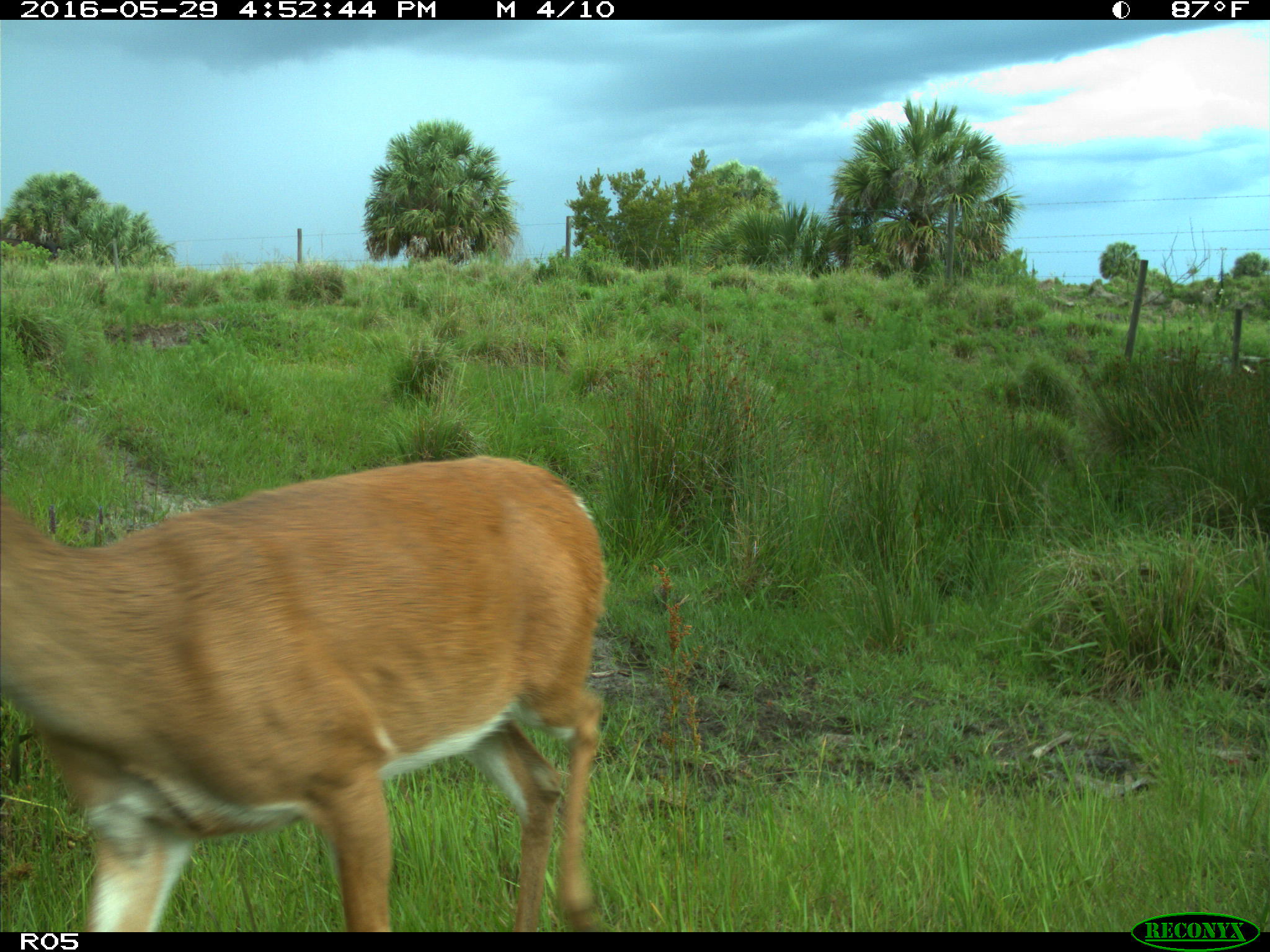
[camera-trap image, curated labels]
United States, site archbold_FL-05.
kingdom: Animalia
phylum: Chordata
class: Mammalia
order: Artiodactyla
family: Cervidae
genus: Odocoileus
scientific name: Odocoileus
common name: deer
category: unidentified deer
Unidentified deer (deer) (Odocoileus).